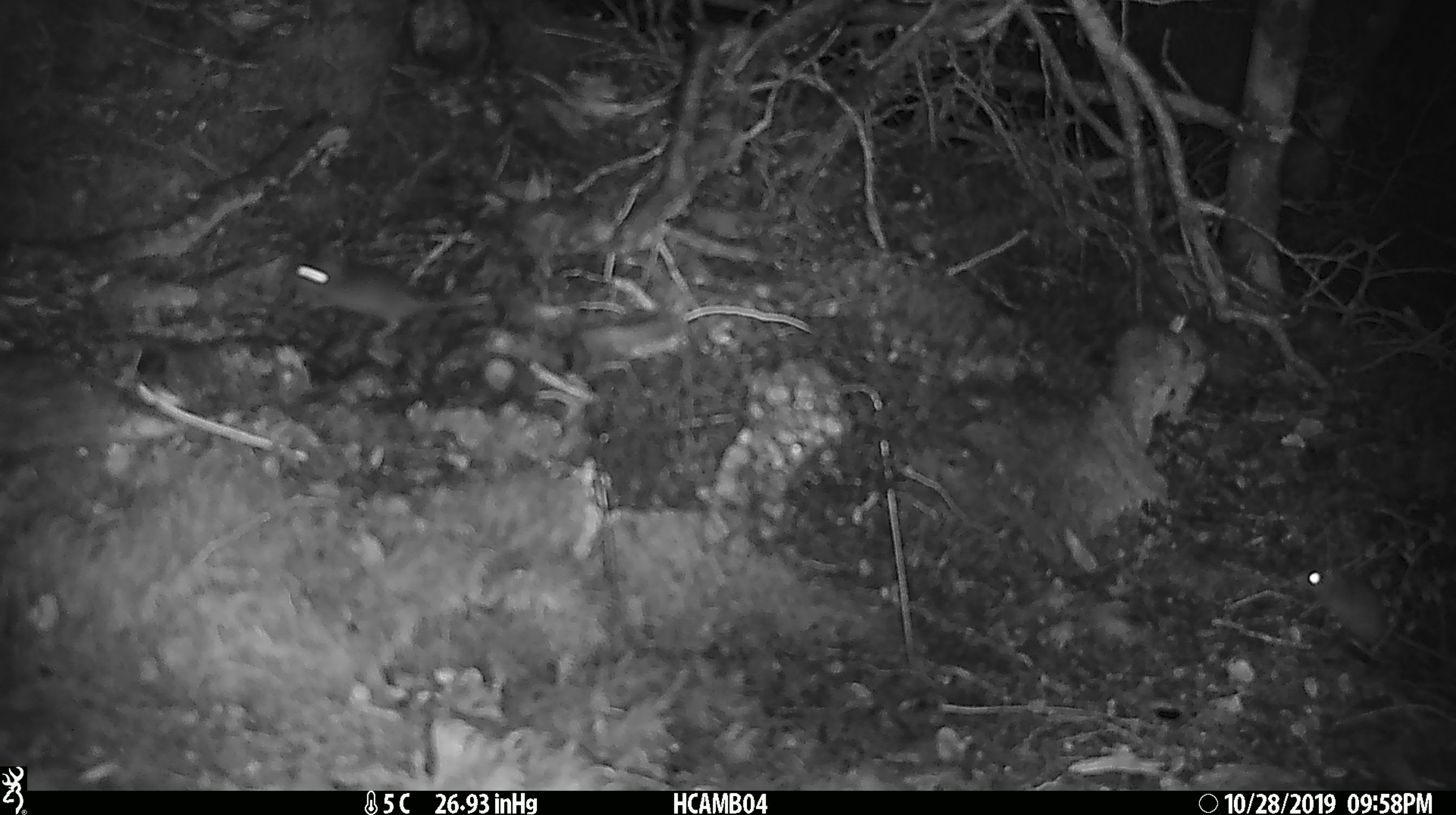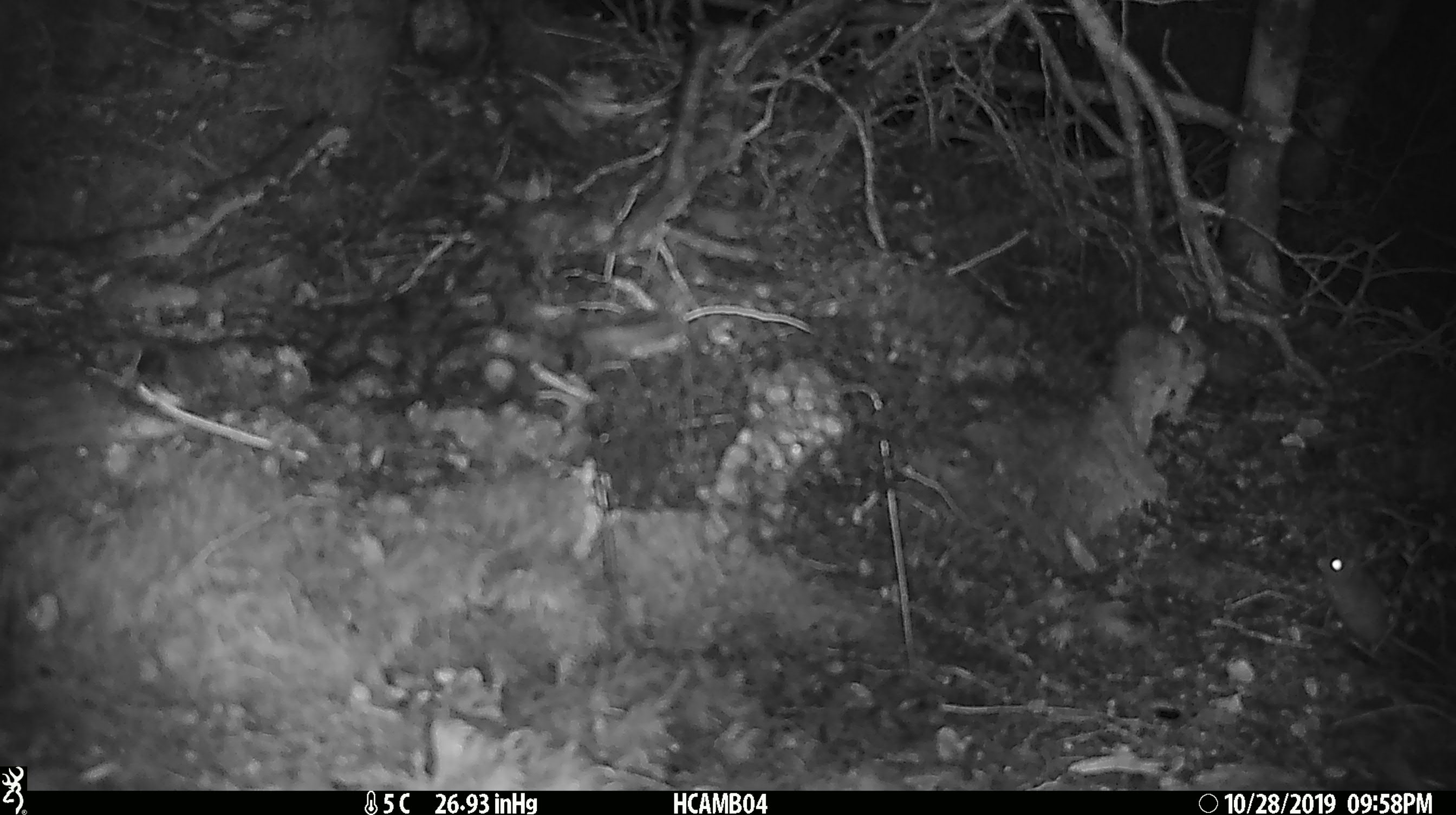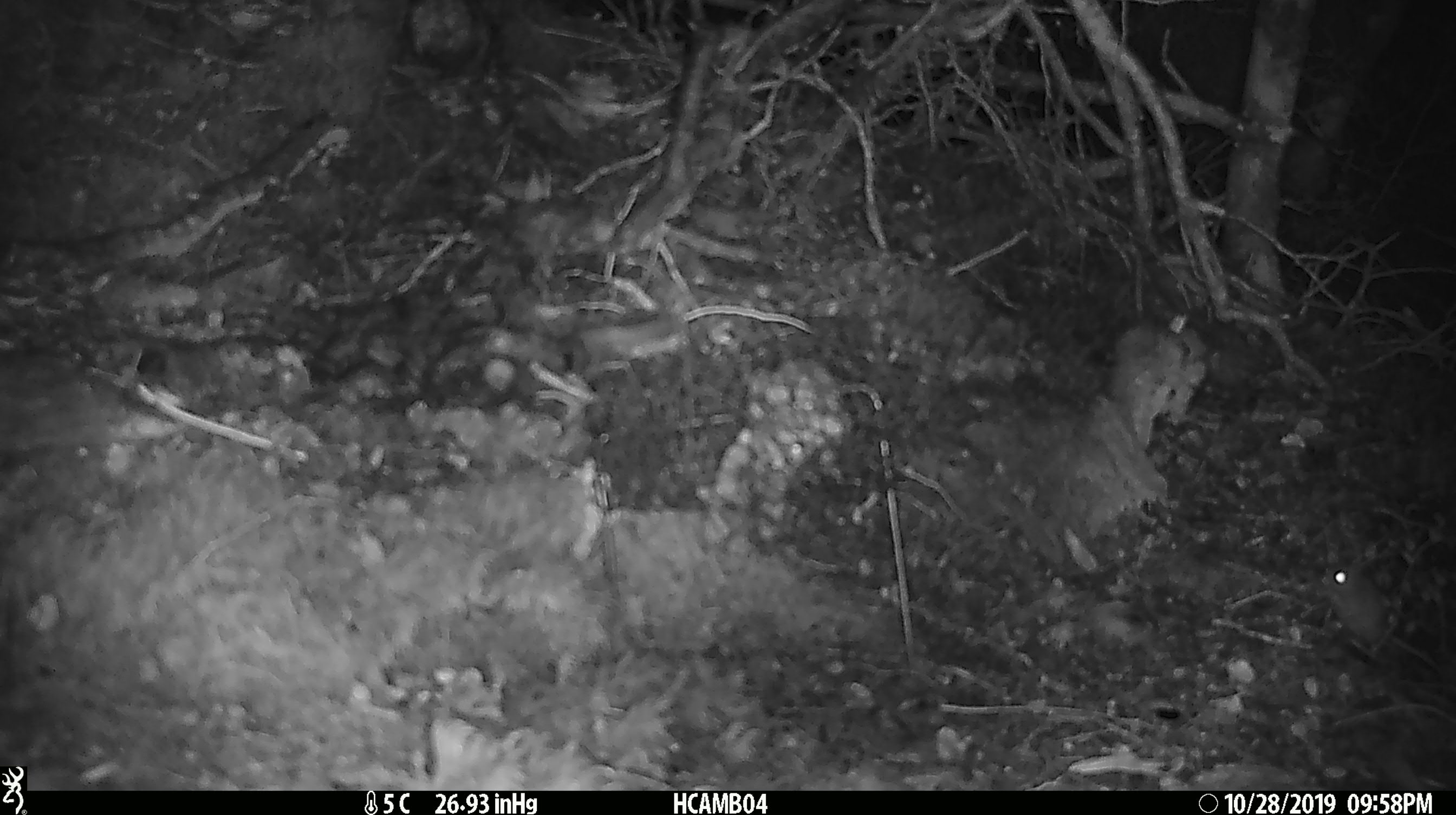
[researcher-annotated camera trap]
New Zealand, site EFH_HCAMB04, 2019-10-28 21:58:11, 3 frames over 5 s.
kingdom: Animalia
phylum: Chordata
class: Mammalia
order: Rodentia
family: Muridae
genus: Mus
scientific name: Mus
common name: mouse